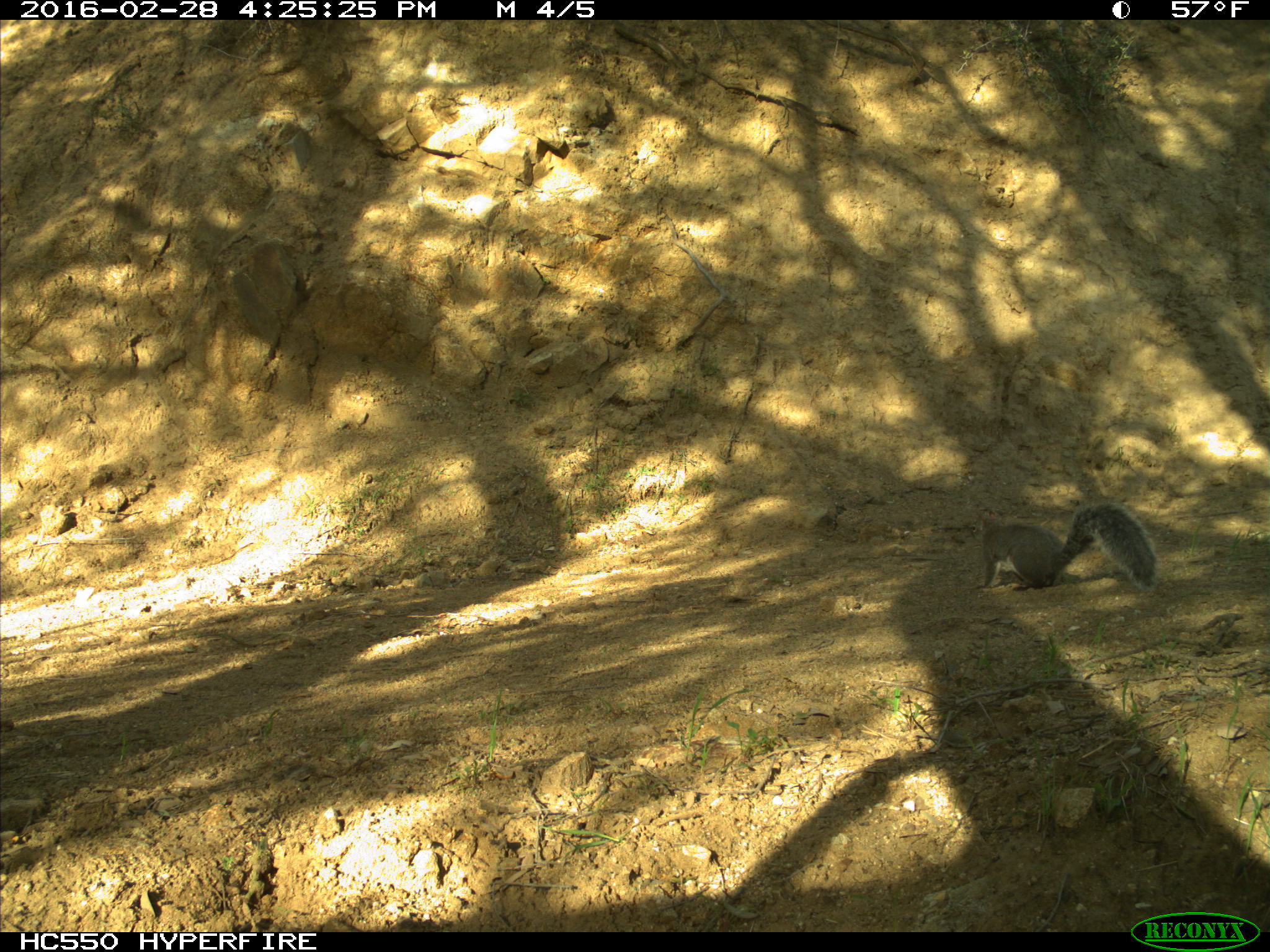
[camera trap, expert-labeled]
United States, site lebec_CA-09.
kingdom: Animalia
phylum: Chordata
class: Mammalia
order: Rodentia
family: Sciuridae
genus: Sciurus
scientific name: Sciurus carolinensis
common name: eastern gray squirrel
Sciurus carolinensis (eastern gray squirrel).